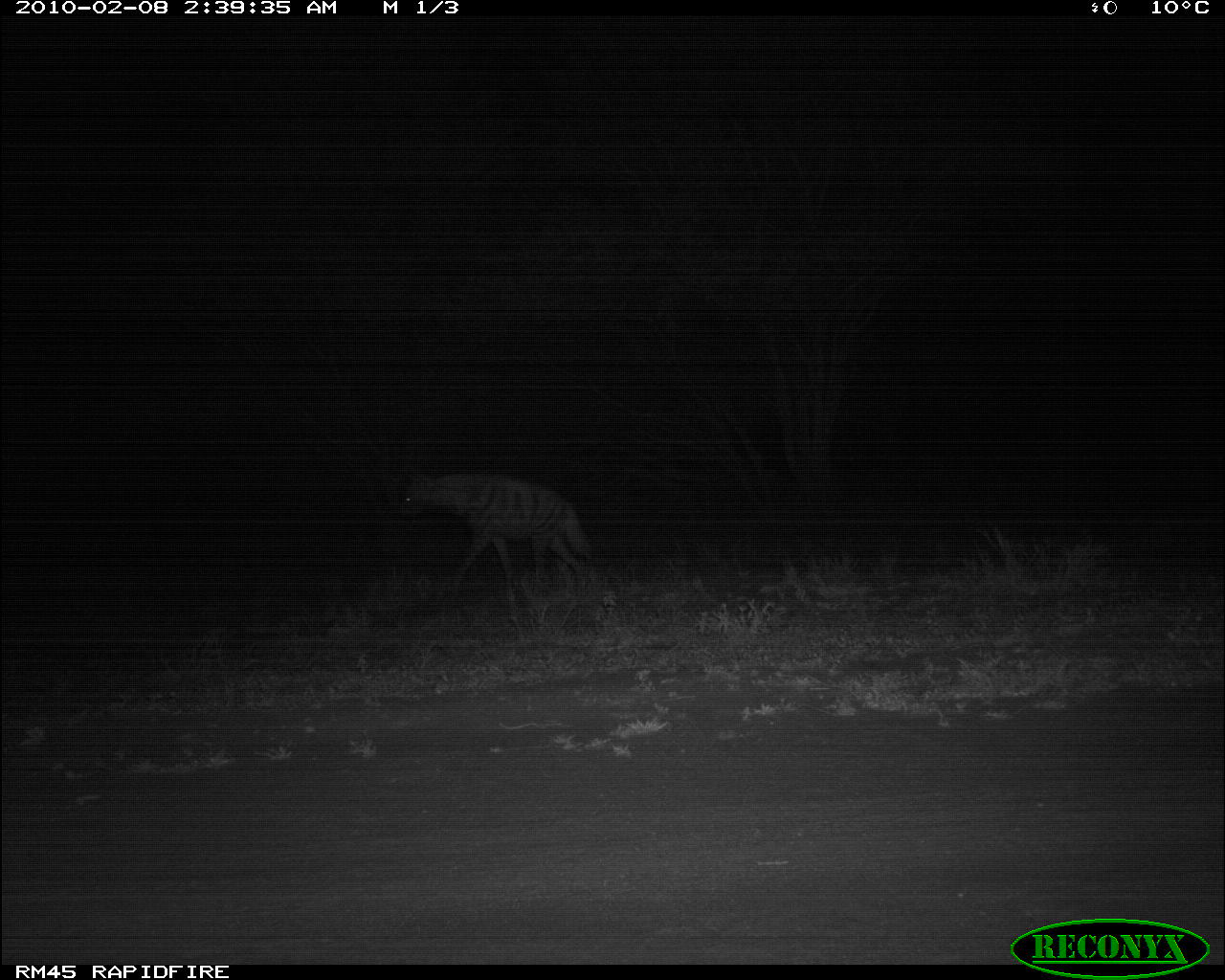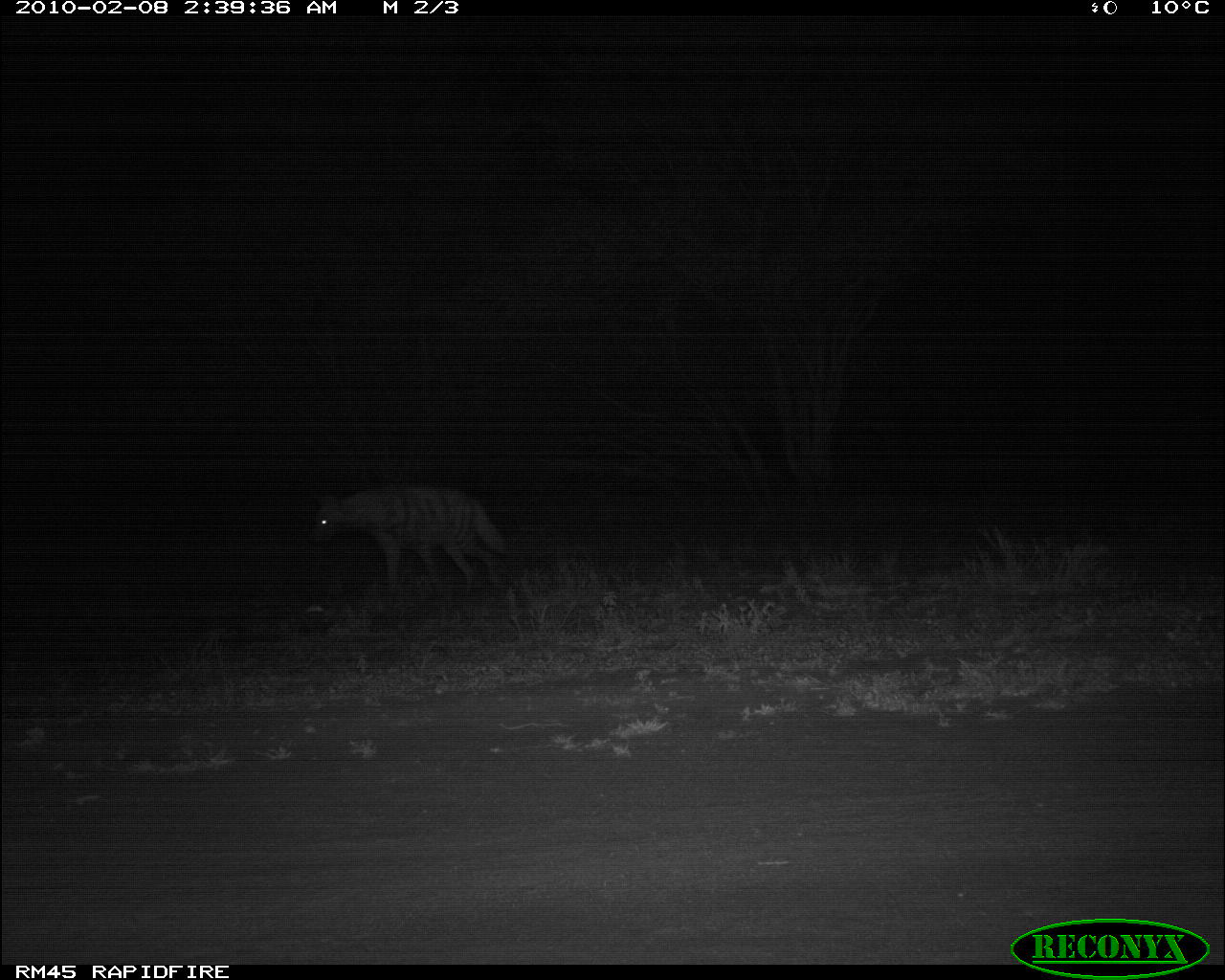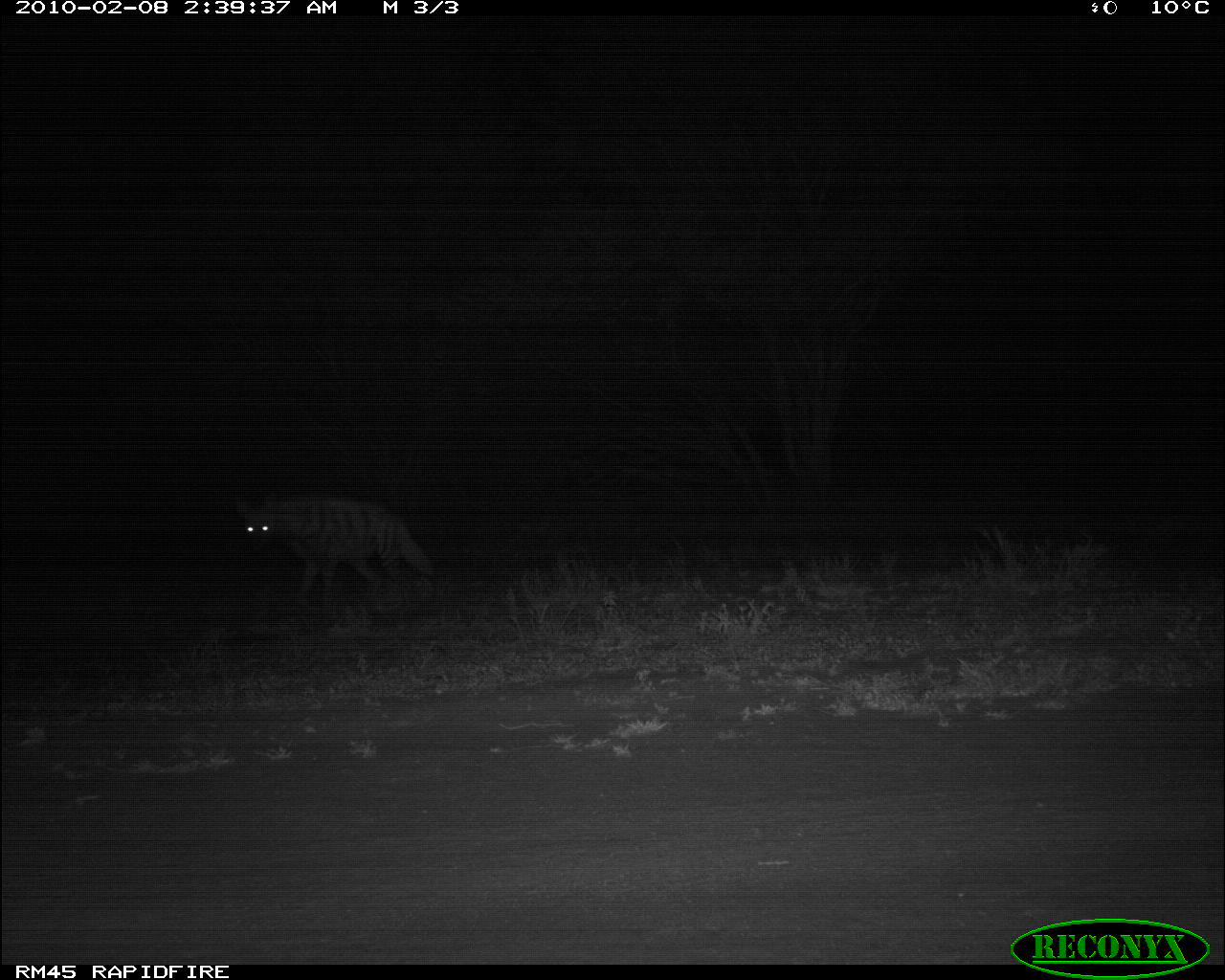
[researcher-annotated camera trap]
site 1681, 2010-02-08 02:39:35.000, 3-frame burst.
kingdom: Animalia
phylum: Chordata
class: Mammalia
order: Carnivora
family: Hyaenidae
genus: Hyaena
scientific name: Hyaena hyaena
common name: striped hyena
Hyaena hyaena (striped hyena), count 1.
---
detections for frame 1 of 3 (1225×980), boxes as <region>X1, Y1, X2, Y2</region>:
hyaena hyaena: <region>390, 466, 590, 617</region>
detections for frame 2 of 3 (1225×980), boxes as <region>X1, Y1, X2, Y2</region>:
hyaena hyaena: <region>307, 484, 508, 593</region>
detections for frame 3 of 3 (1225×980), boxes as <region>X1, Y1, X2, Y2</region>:
hyaena hyaena: <region>234, 492, 432, 603</region>